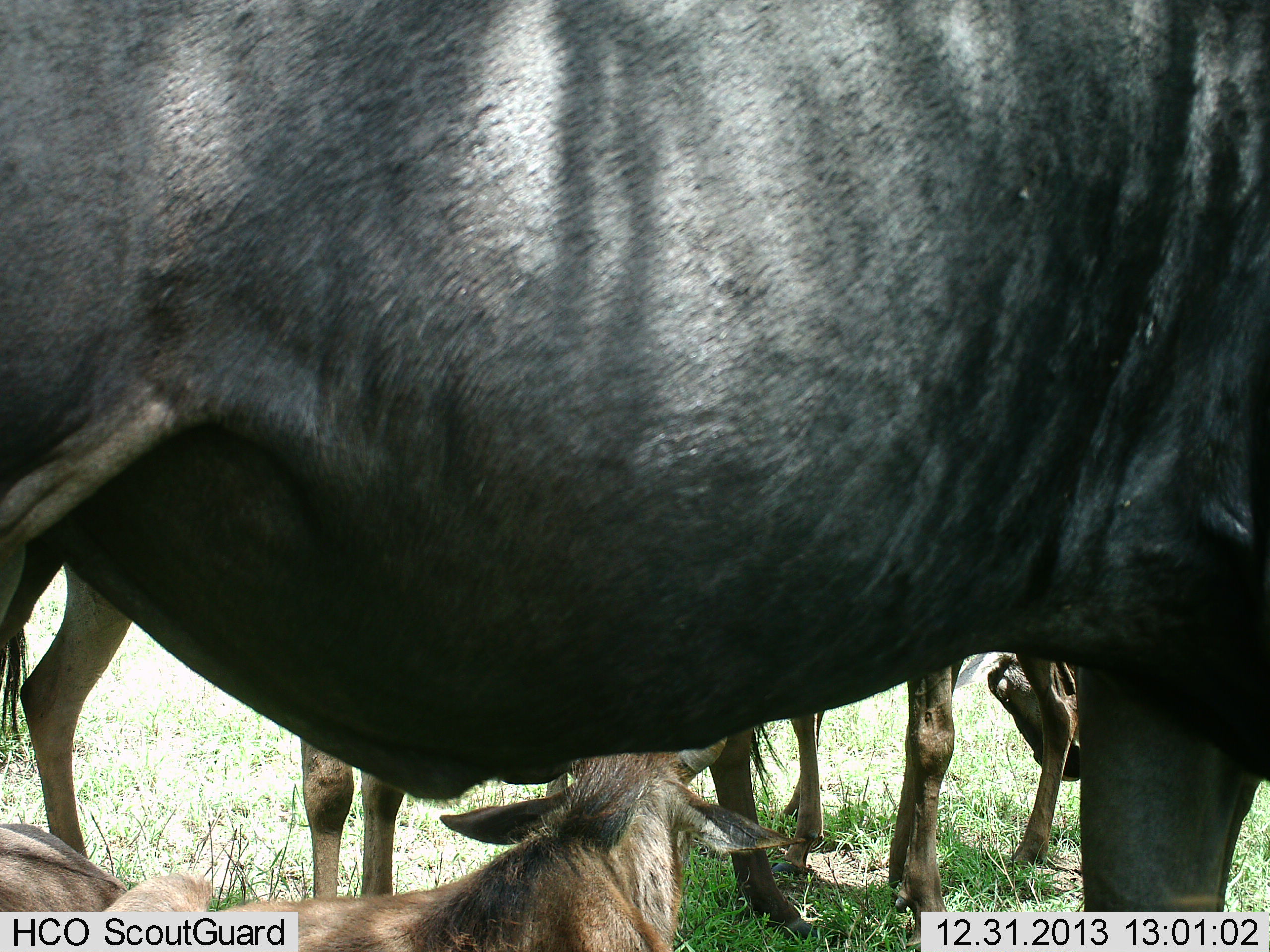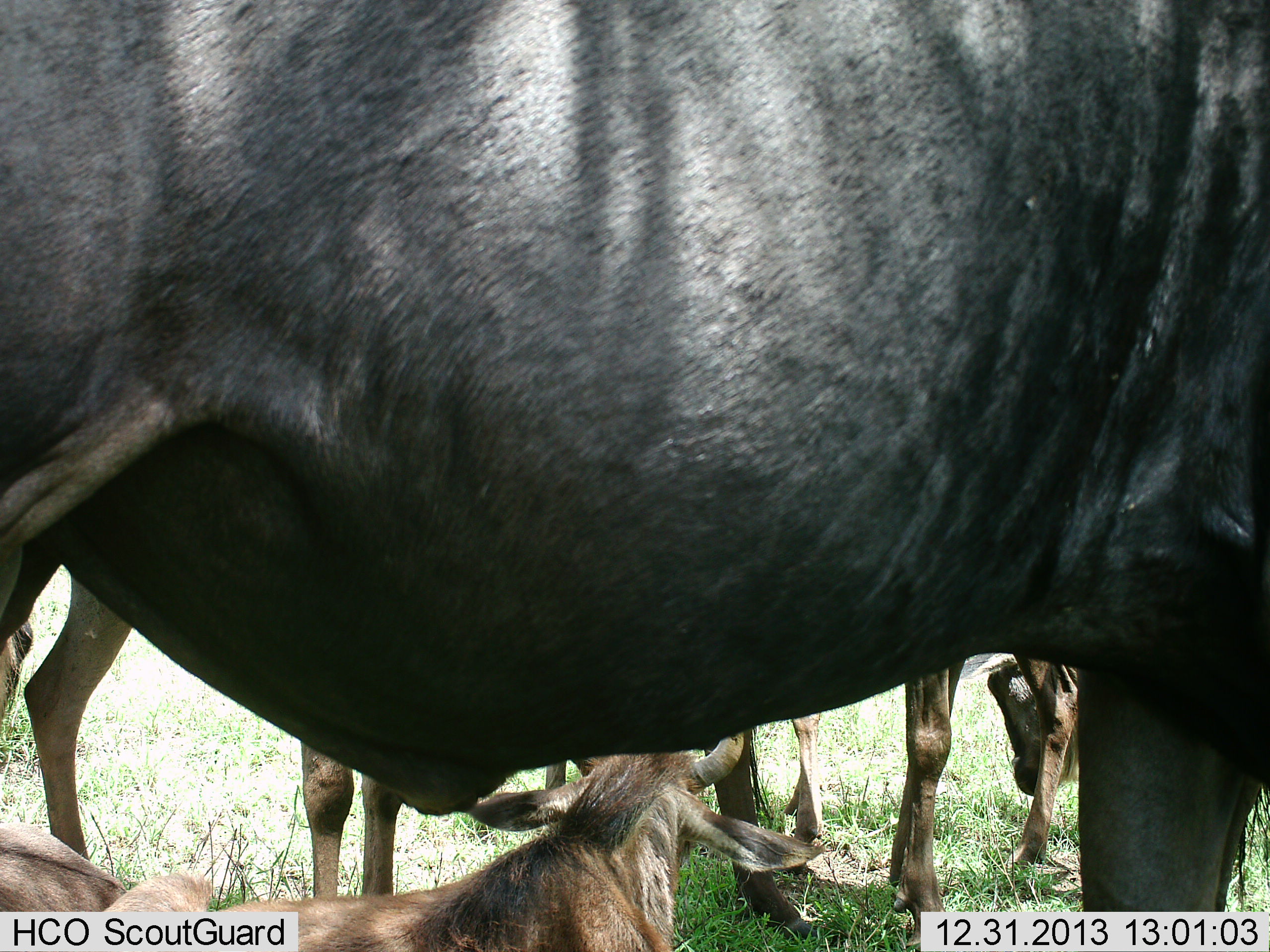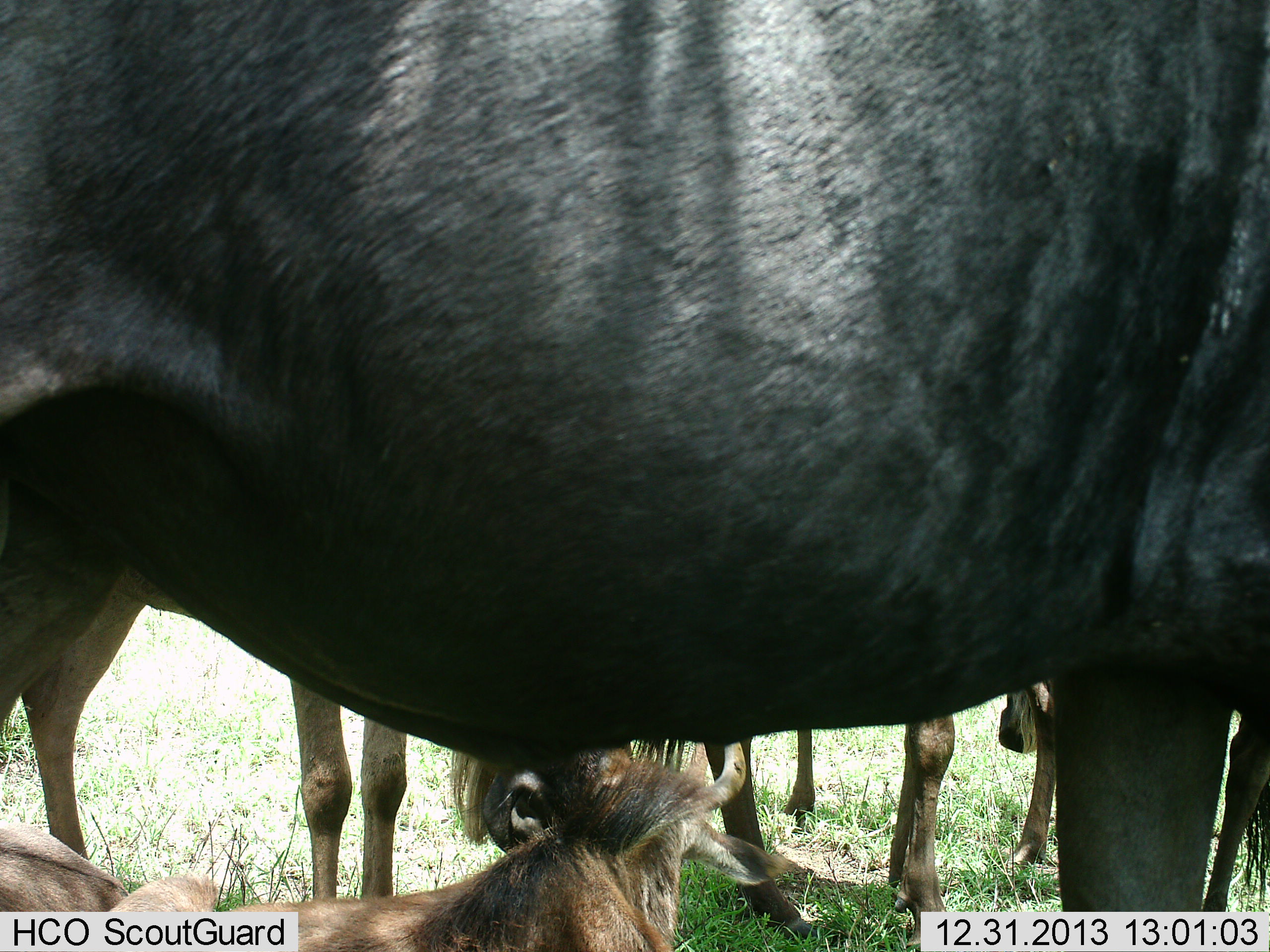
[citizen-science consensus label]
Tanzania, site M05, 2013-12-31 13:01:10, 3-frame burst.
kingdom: Animalia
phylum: Chordata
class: Mammalia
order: Artiodactyla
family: Bovidae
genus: Connochaetes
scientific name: Connochaetes taurinus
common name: blue wildebeest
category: wildebeest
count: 5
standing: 60%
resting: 70%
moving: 0%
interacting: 10%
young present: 40%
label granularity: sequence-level